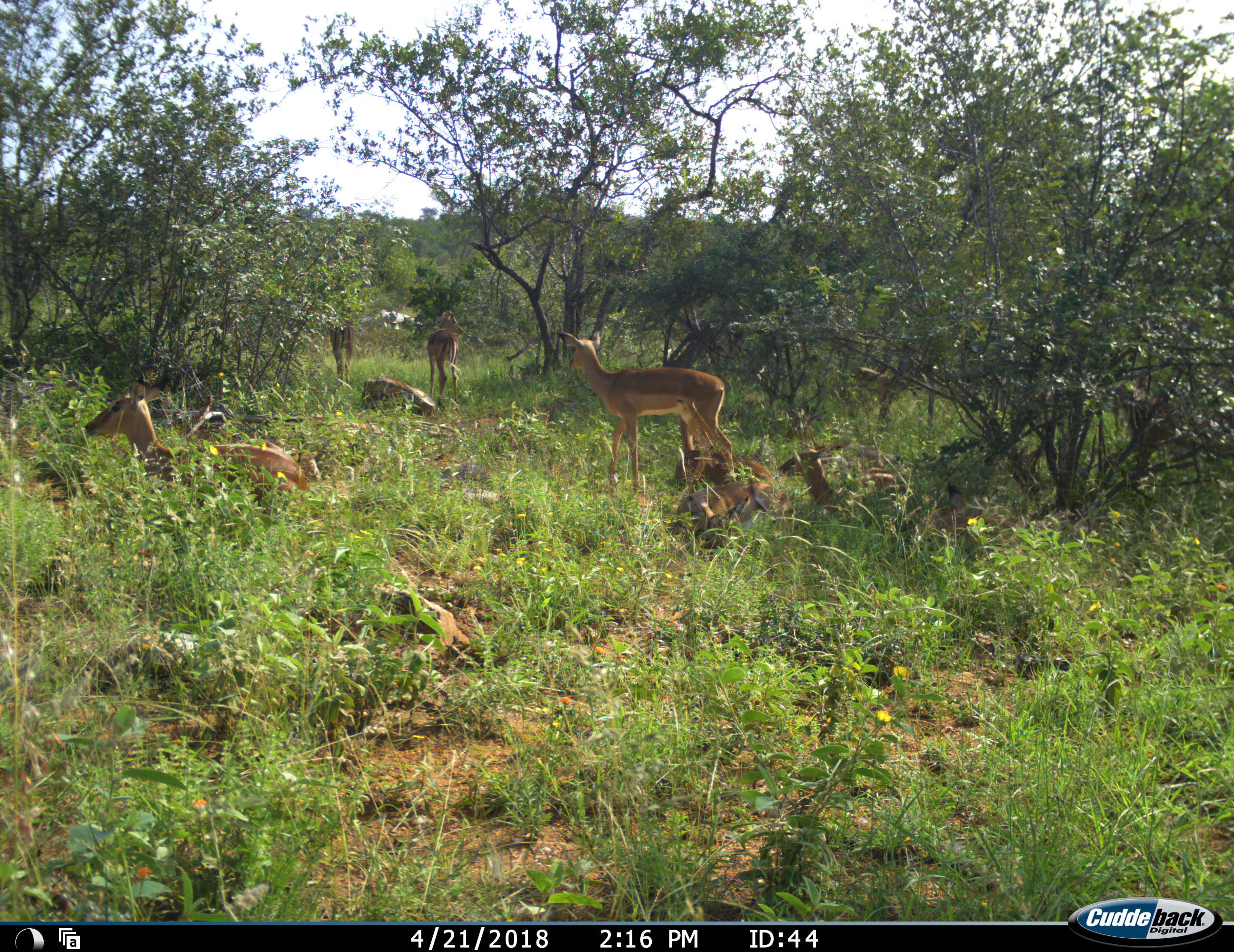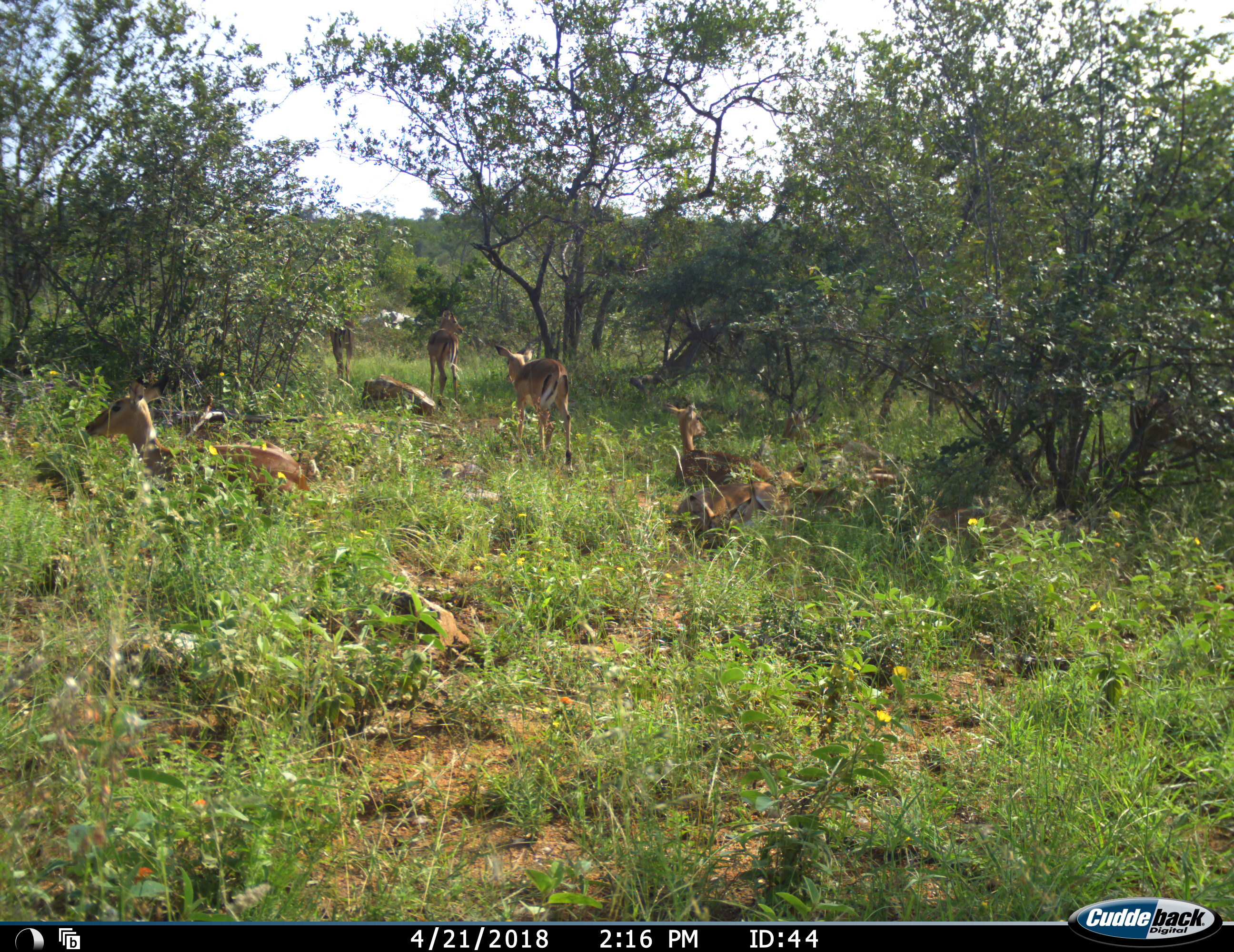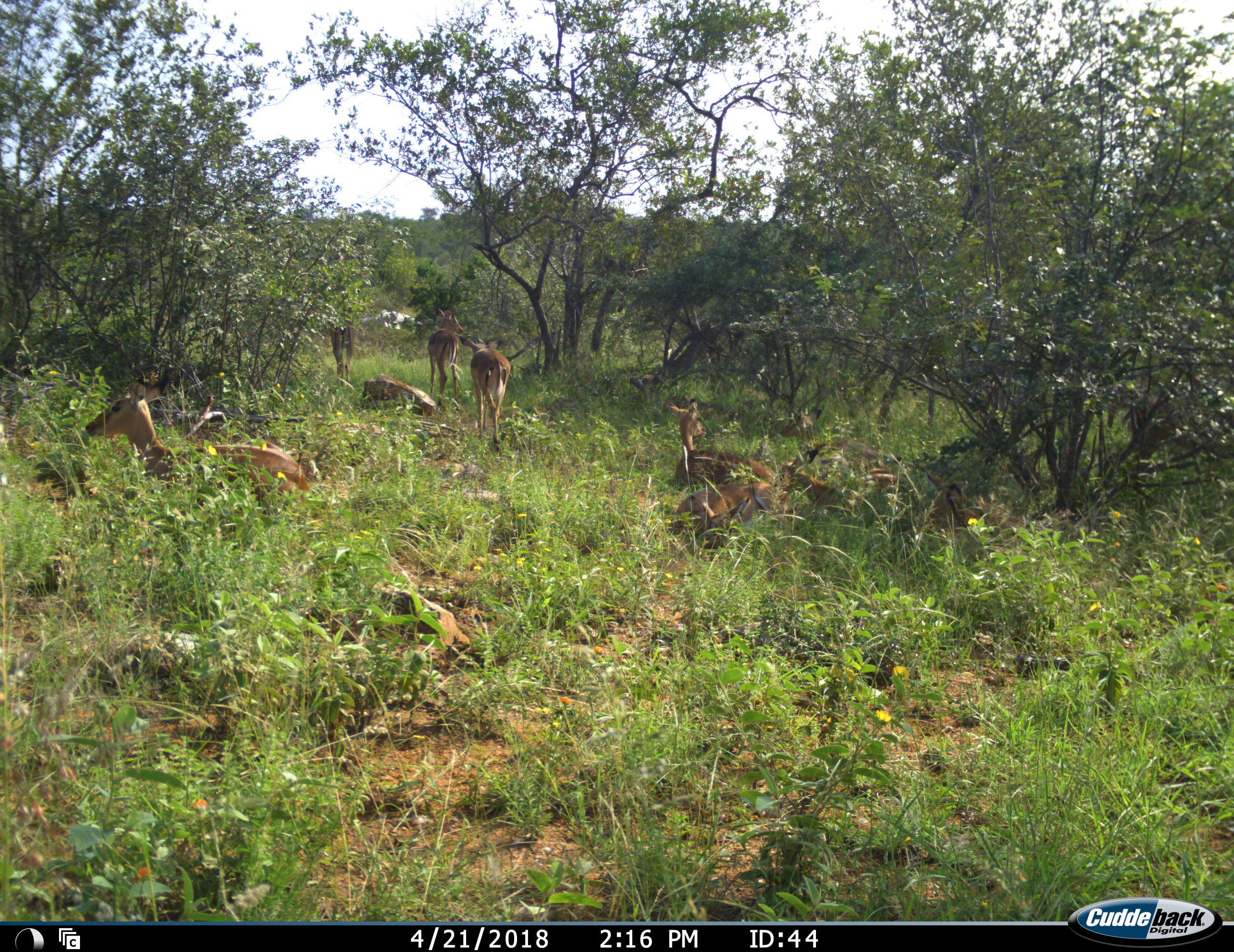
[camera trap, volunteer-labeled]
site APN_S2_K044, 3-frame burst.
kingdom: Animalia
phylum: Chordata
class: Mammalia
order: Artiodactyla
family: Bovidae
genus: Aepyceros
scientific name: Aepyceros melampus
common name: impala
Impala (Aepyceros melampus), count 8. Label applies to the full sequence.